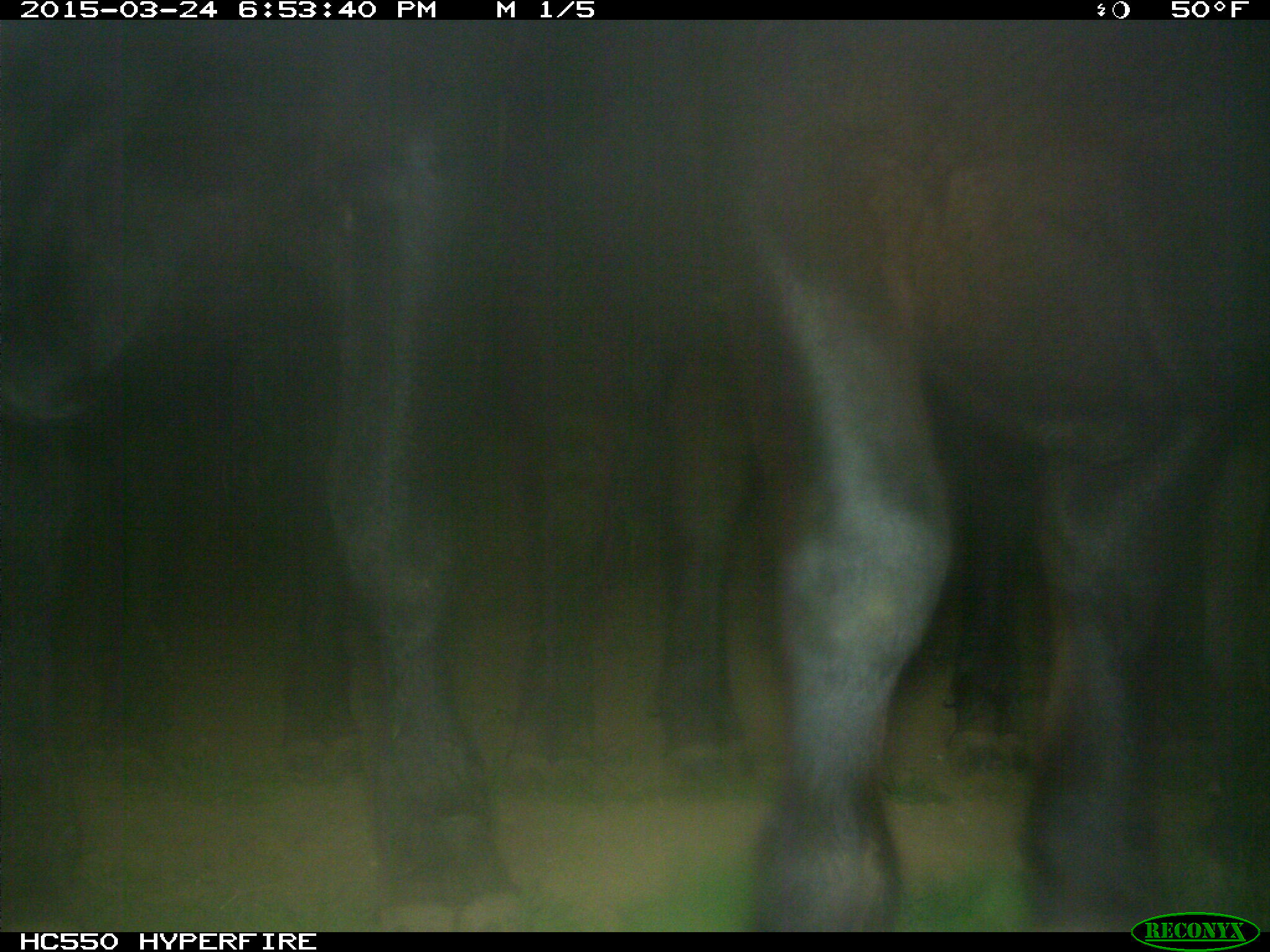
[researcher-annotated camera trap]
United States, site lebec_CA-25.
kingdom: Animalia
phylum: Chordata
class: Mammalia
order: Artiodactyla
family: Bovidae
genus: Bos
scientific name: Bos taurus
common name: domestic cow